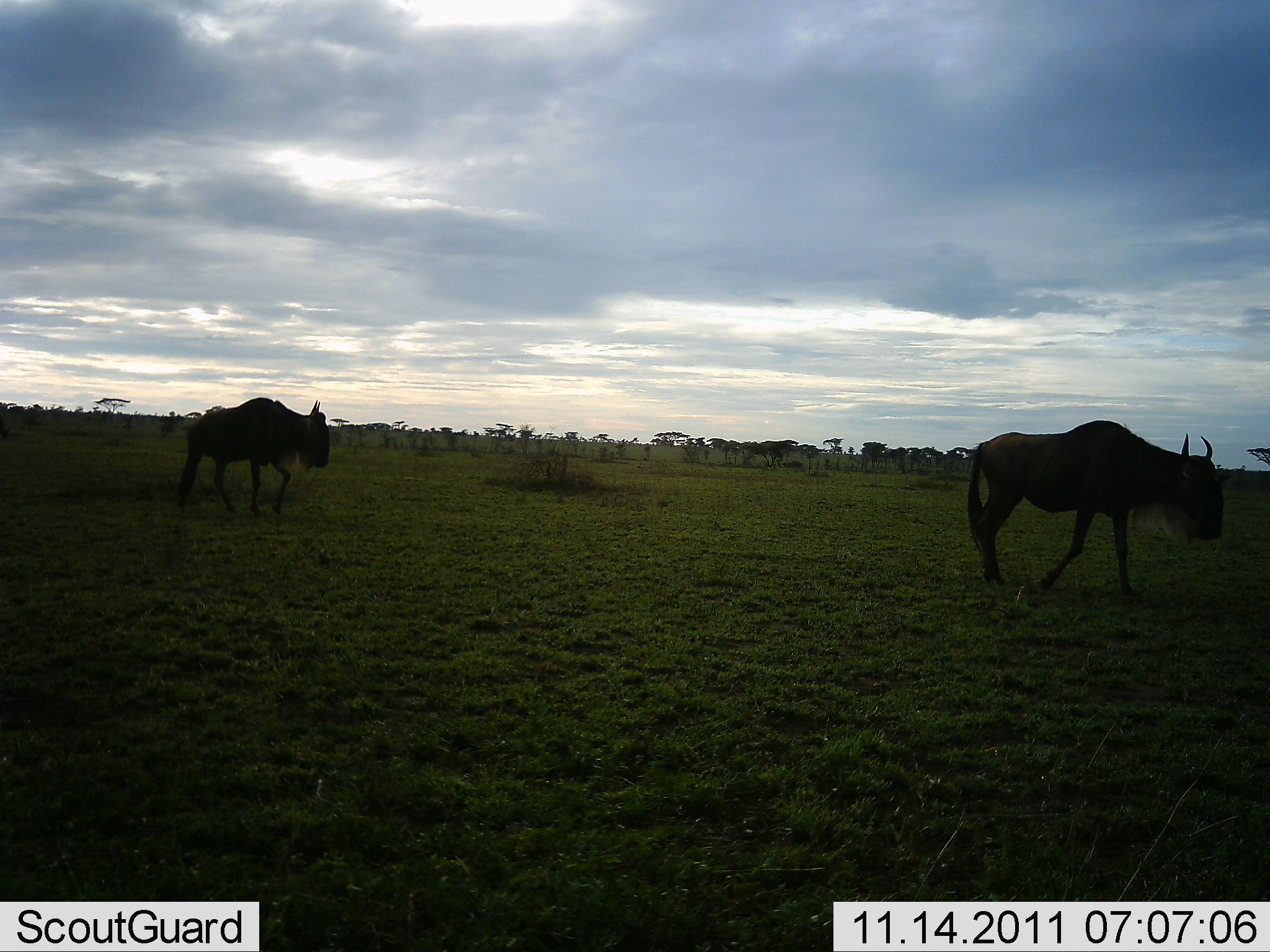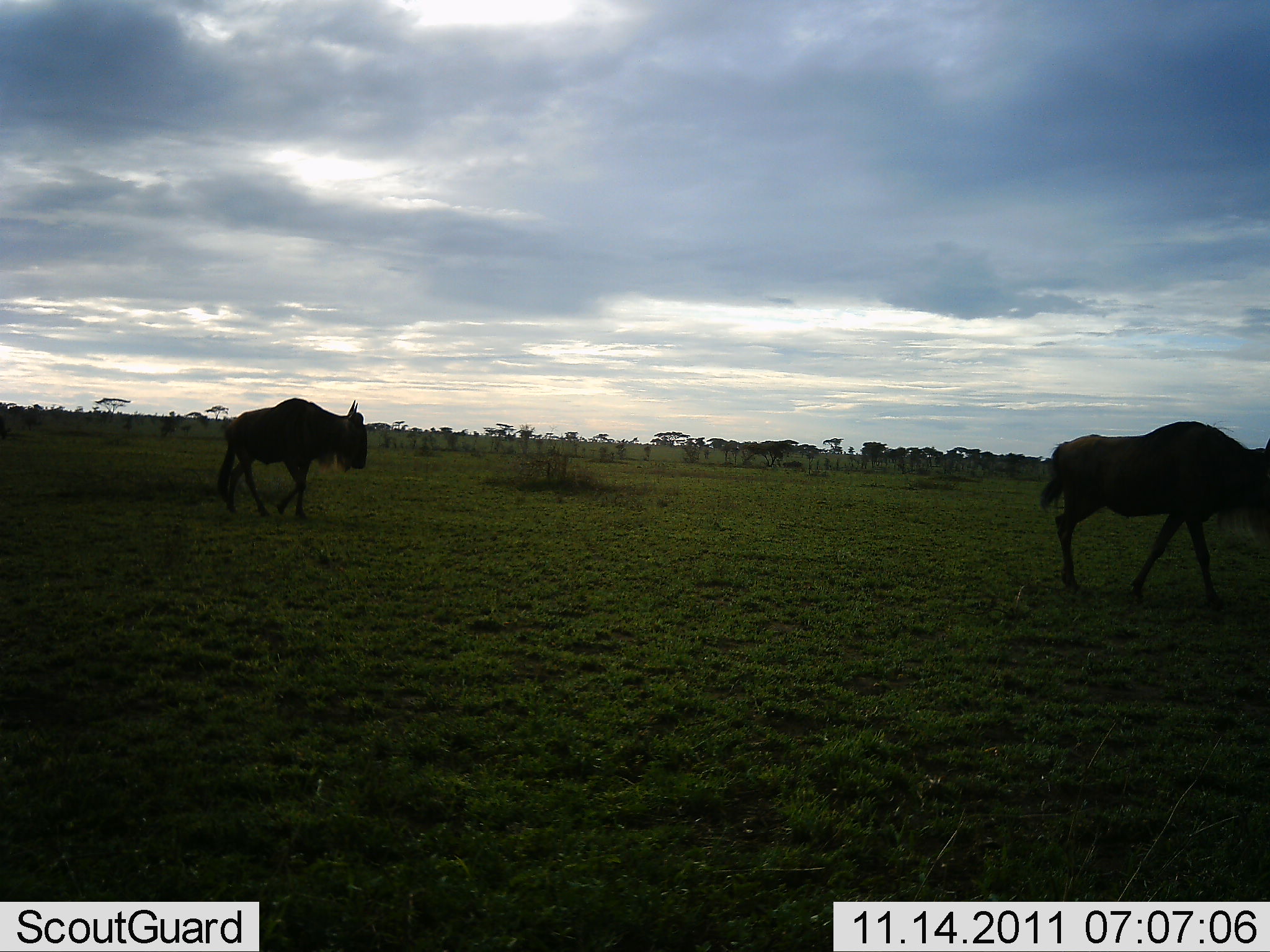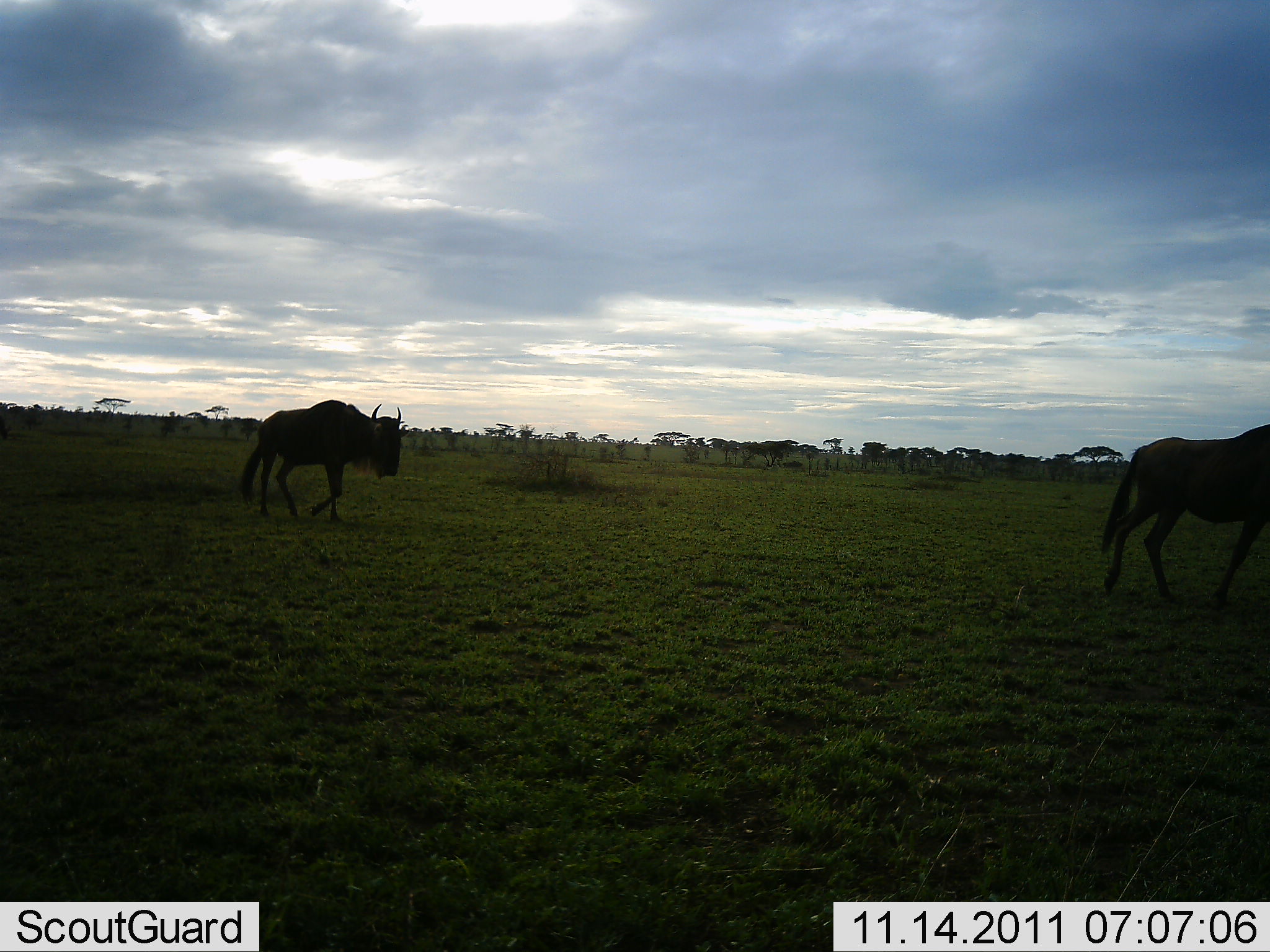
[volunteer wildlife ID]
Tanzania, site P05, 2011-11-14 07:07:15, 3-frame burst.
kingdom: Animalia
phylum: Chordata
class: Mammalia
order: Artiodactyla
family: Bovidae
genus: Connochaetes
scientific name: Connochaetes taurinus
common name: blue wildebeest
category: wildebeest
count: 2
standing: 10%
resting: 0%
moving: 90%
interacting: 0%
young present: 0%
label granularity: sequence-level